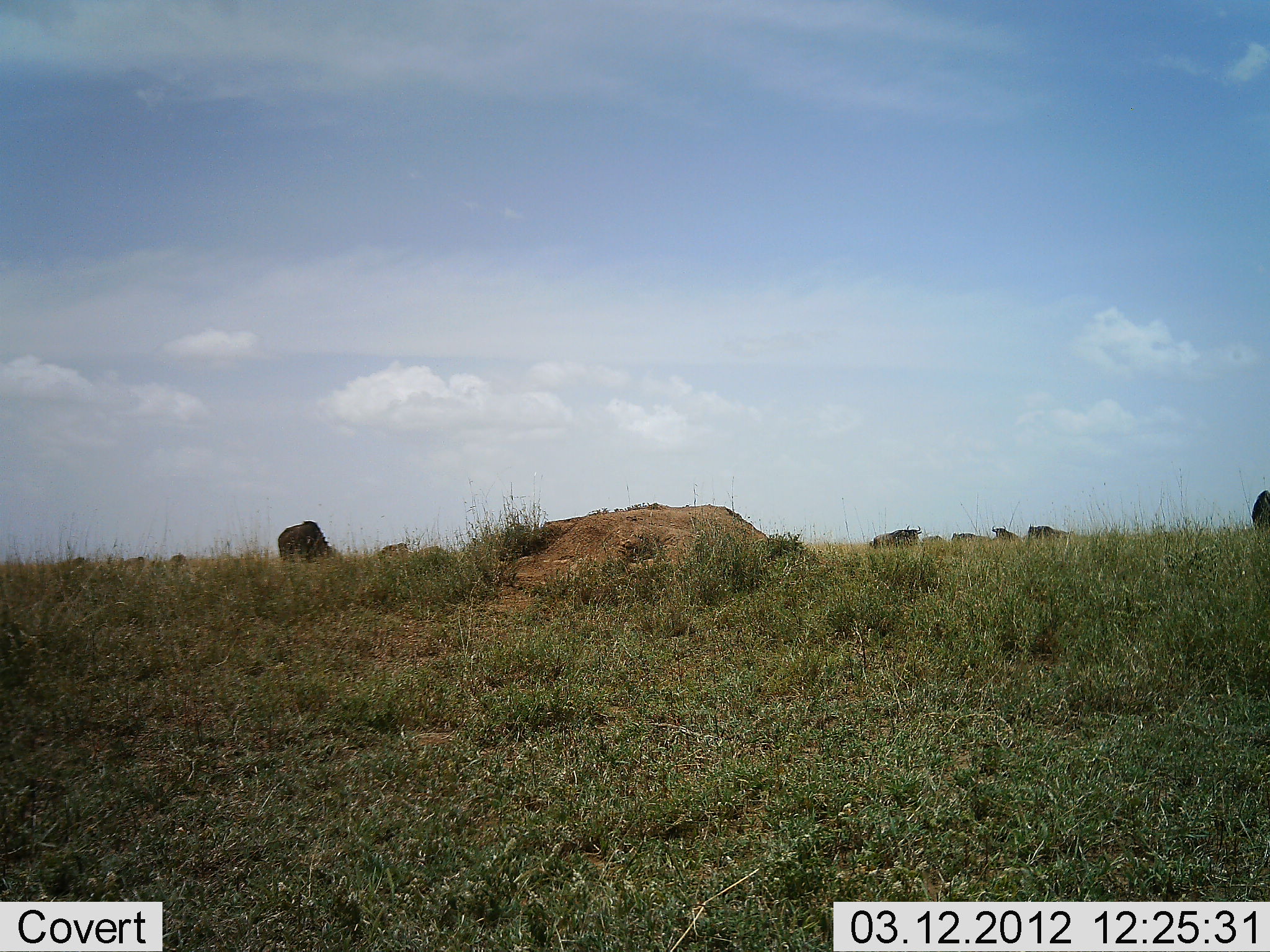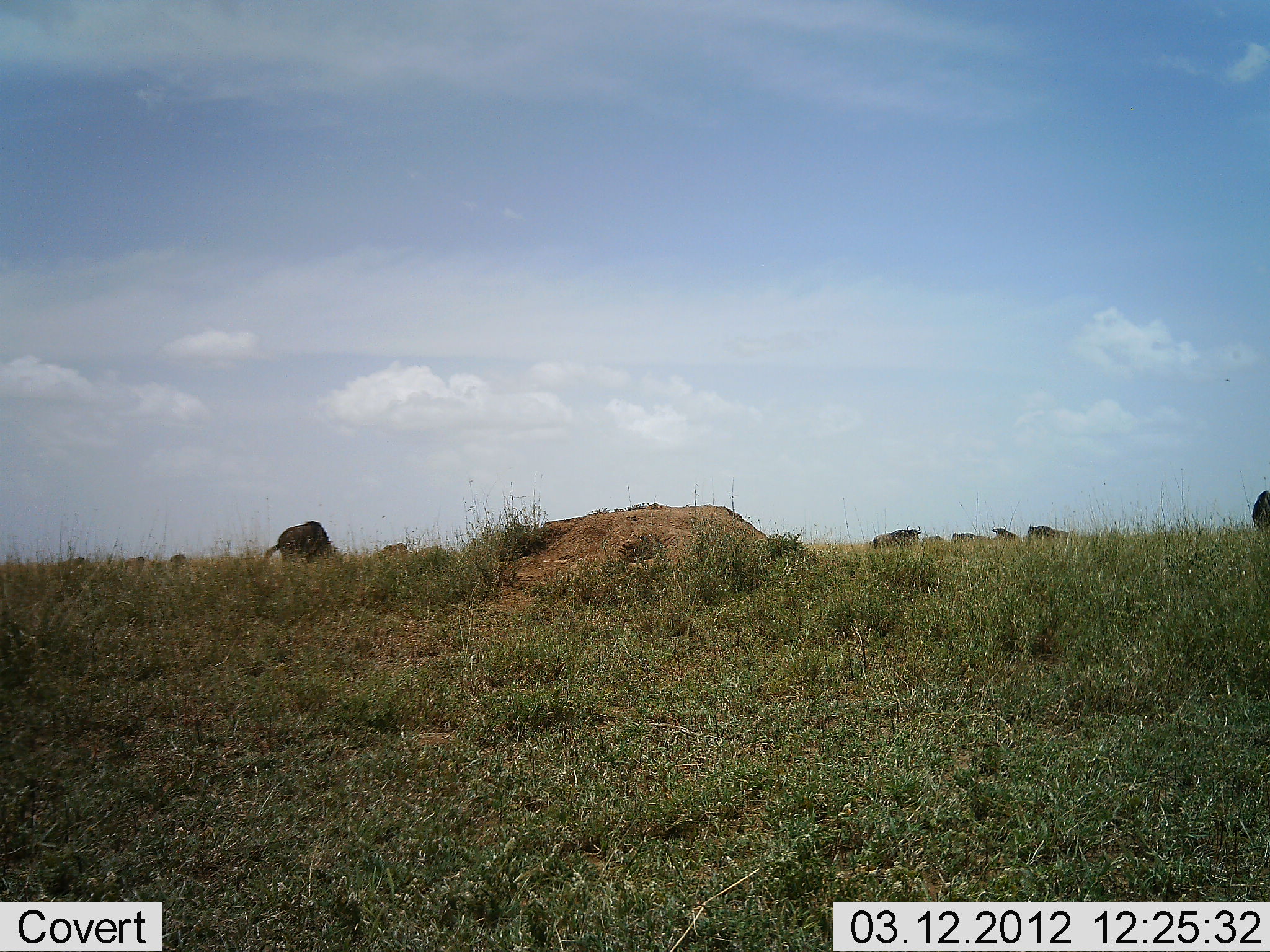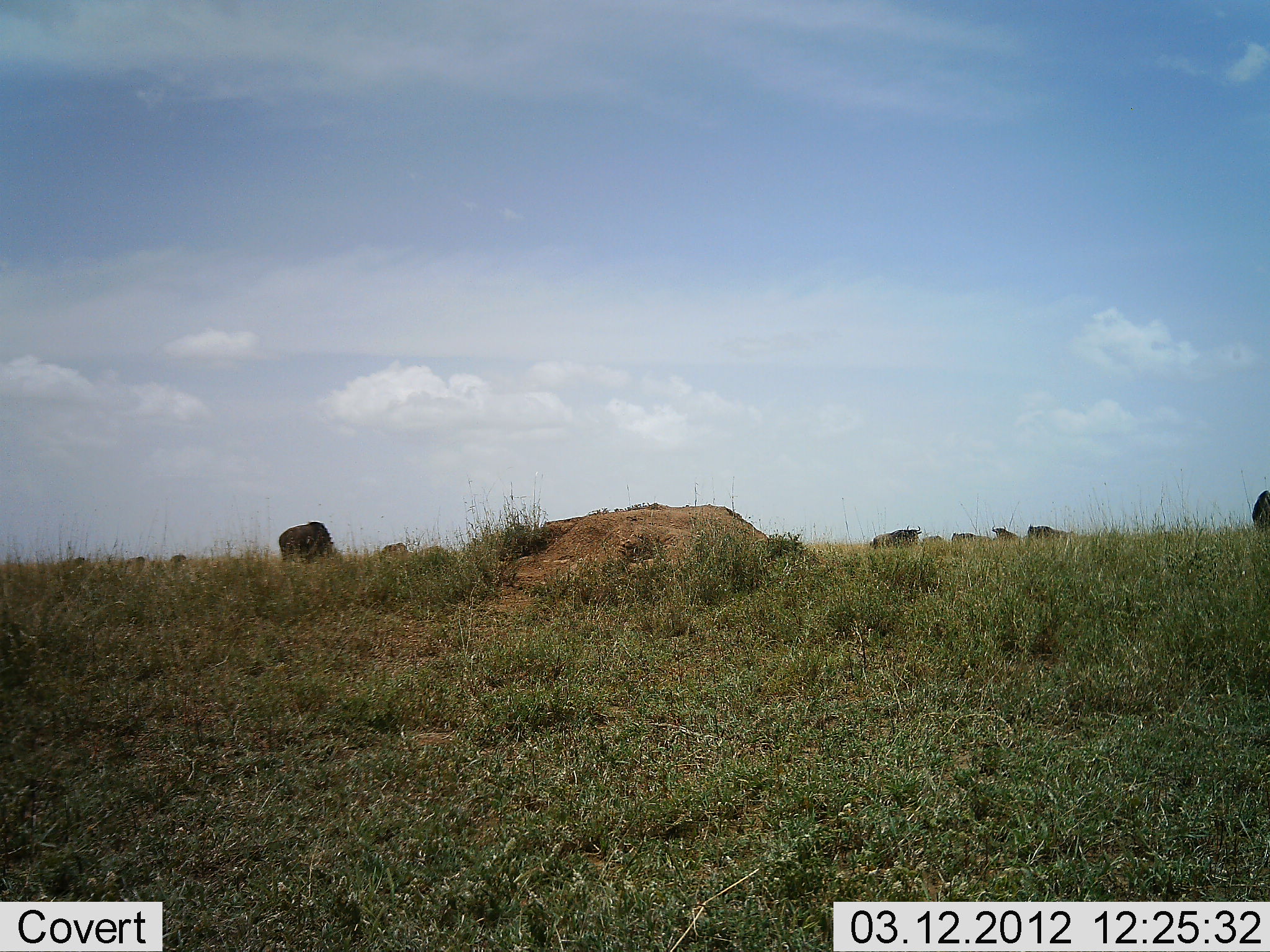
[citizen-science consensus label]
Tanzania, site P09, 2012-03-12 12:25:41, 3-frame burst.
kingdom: Animalia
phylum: Chordata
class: Mammalia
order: Artiodactyla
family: Bovidae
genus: Connochaetes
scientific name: Connochaetes taurinus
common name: blue wildebeest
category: wildebeest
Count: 8.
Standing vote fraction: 83%.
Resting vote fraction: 11%.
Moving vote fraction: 6%.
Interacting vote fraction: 0%.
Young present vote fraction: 0%.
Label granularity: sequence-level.